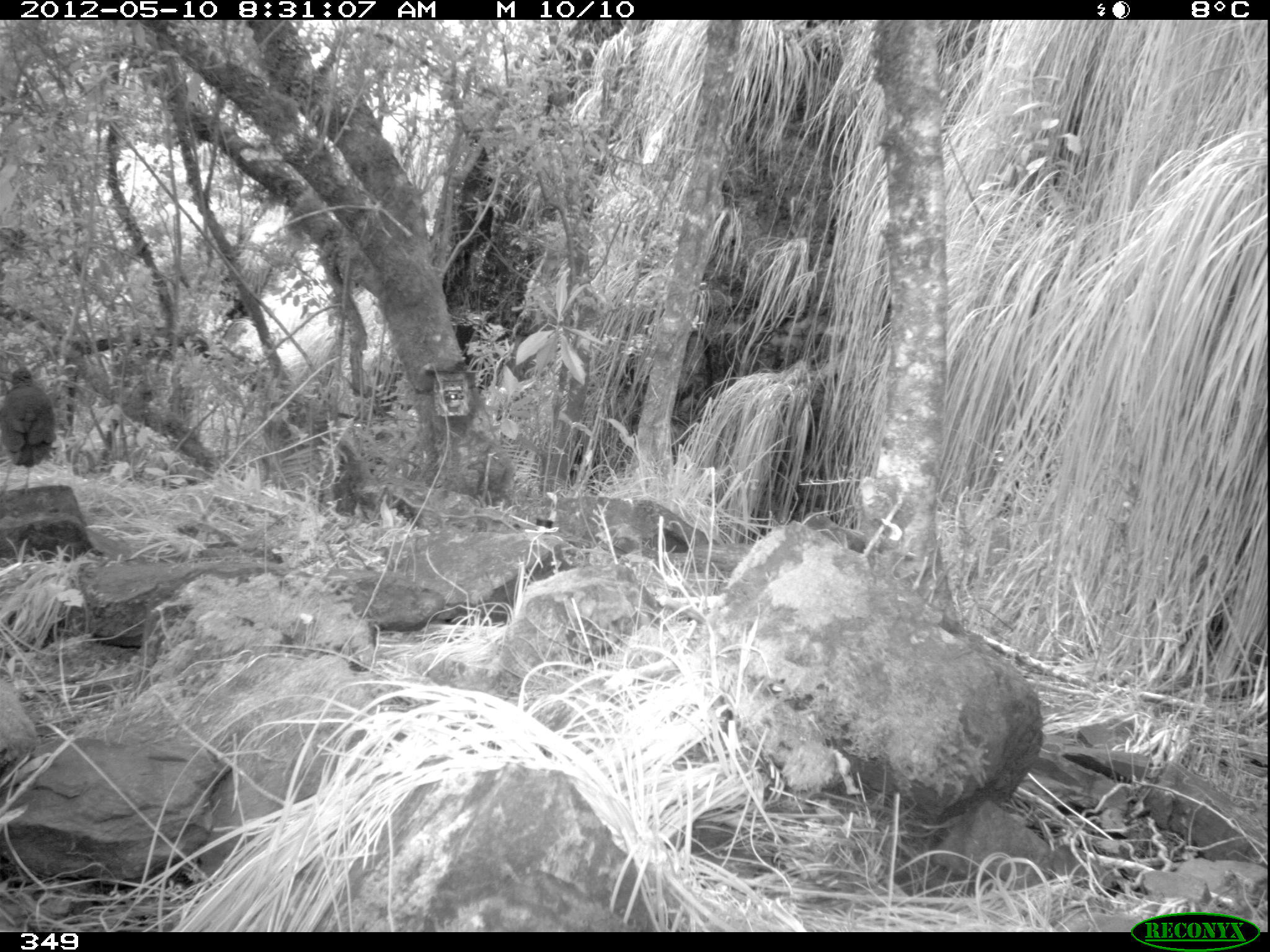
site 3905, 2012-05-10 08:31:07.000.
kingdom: Animalia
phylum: Chordata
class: Aves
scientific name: Aves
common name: bird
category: unknown bird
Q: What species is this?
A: Unknown bird (bird) (Aves).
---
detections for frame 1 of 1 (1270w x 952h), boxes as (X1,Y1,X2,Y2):
unknown bird: (0,363,56,494)